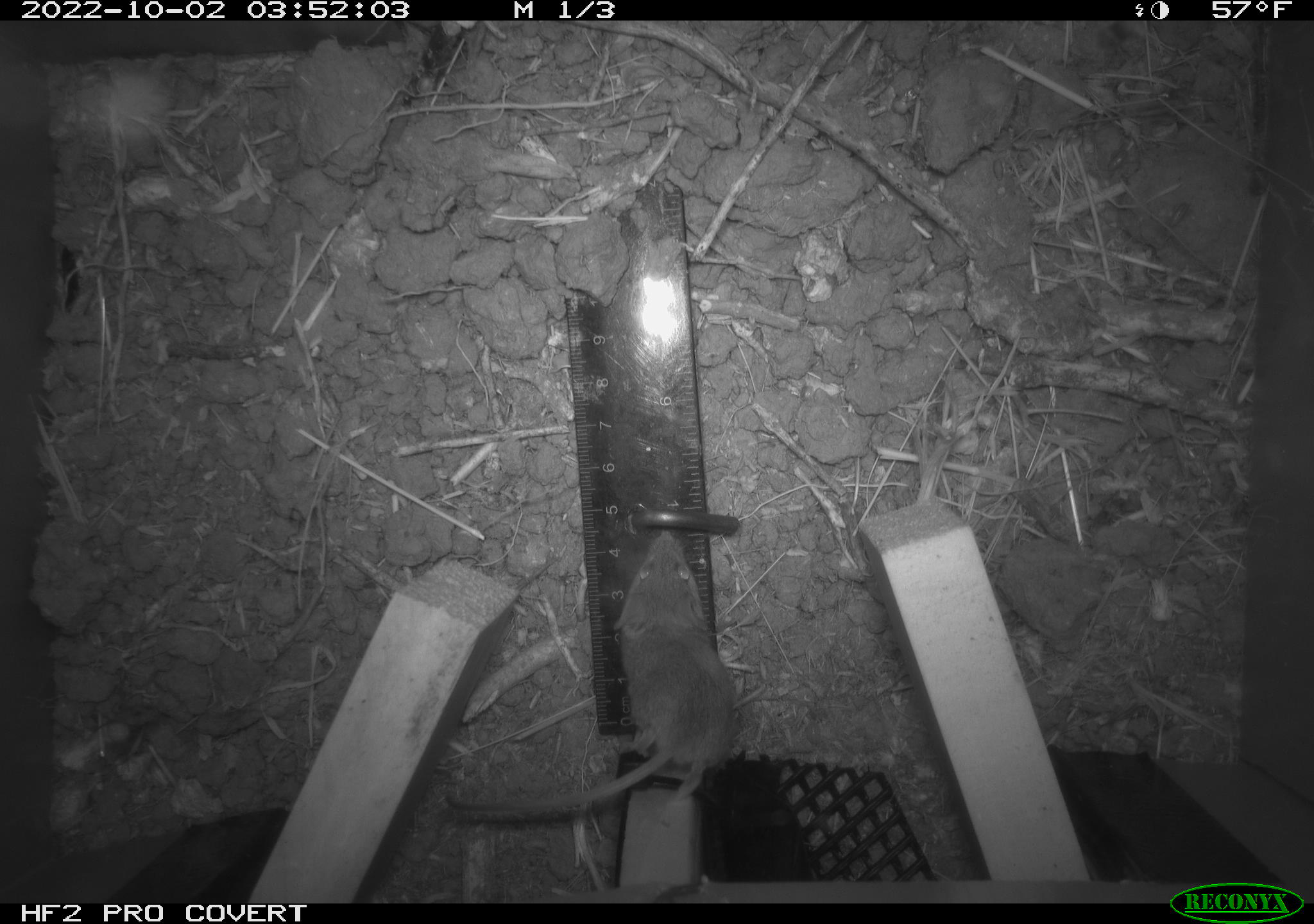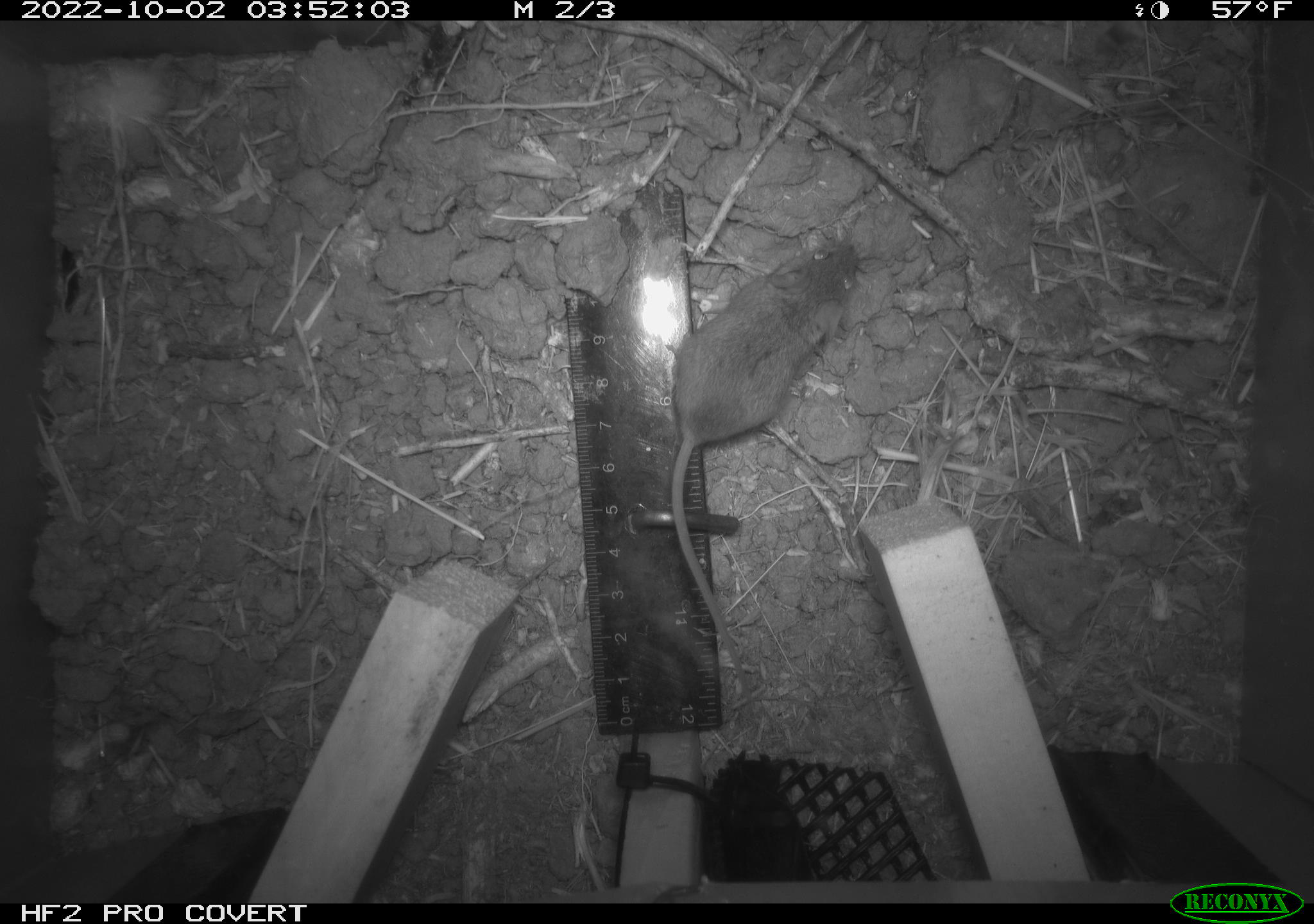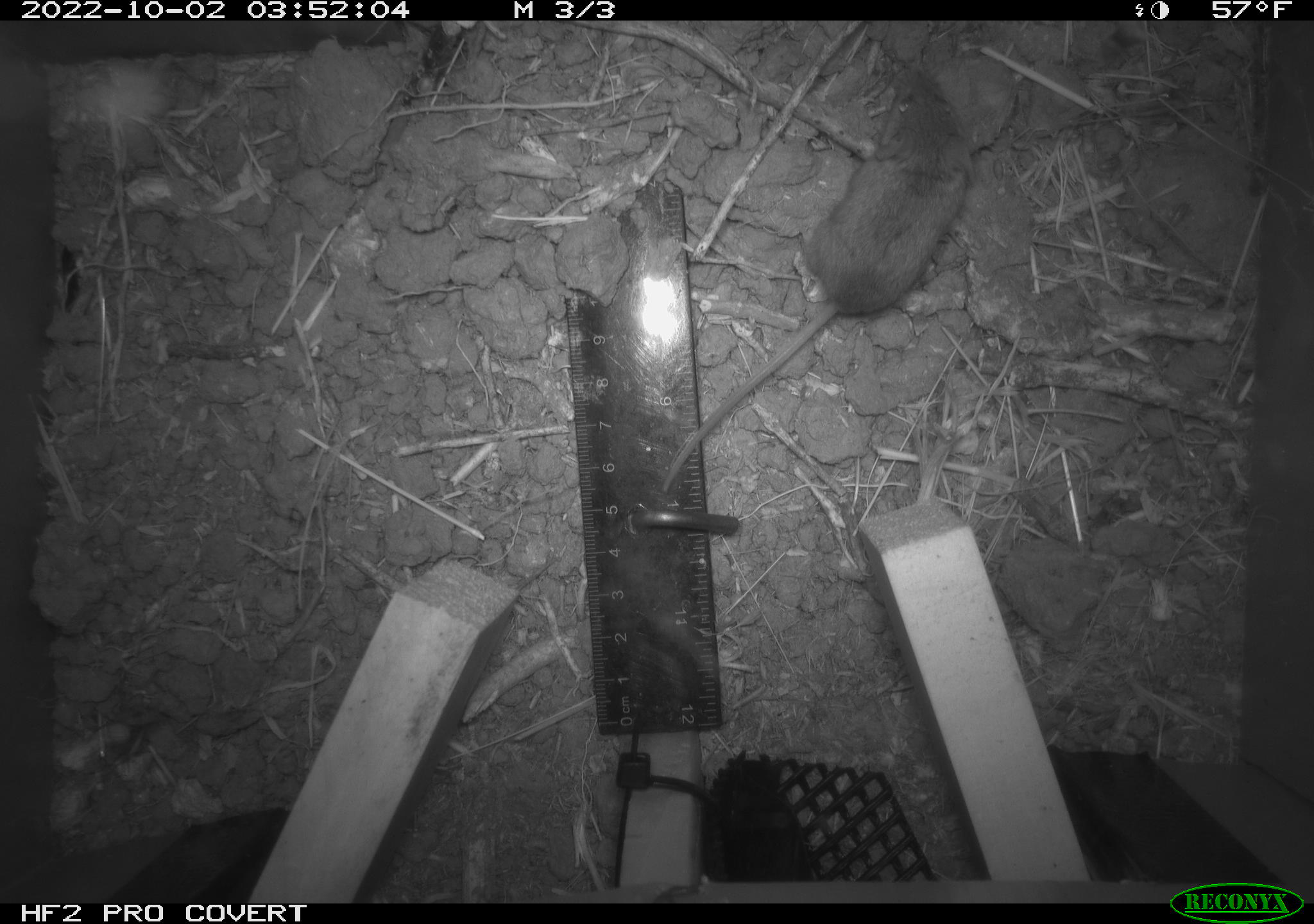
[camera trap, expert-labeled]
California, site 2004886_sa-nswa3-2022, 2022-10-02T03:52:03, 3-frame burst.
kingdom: Animalia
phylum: Chordata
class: Mammalia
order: Rodentia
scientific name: Rodentia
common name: mouse species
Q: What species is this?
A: Mouse species (Rodentia).